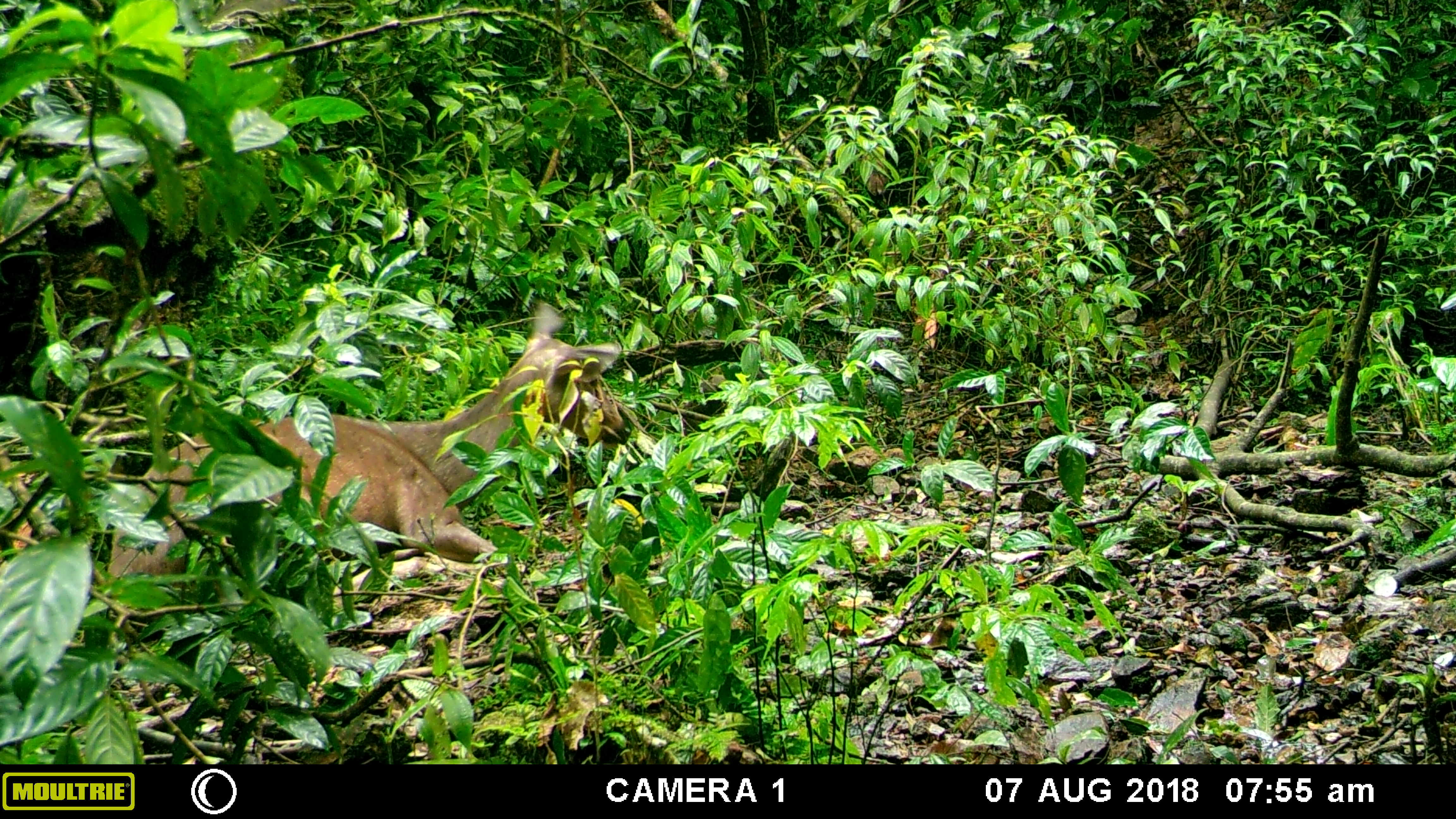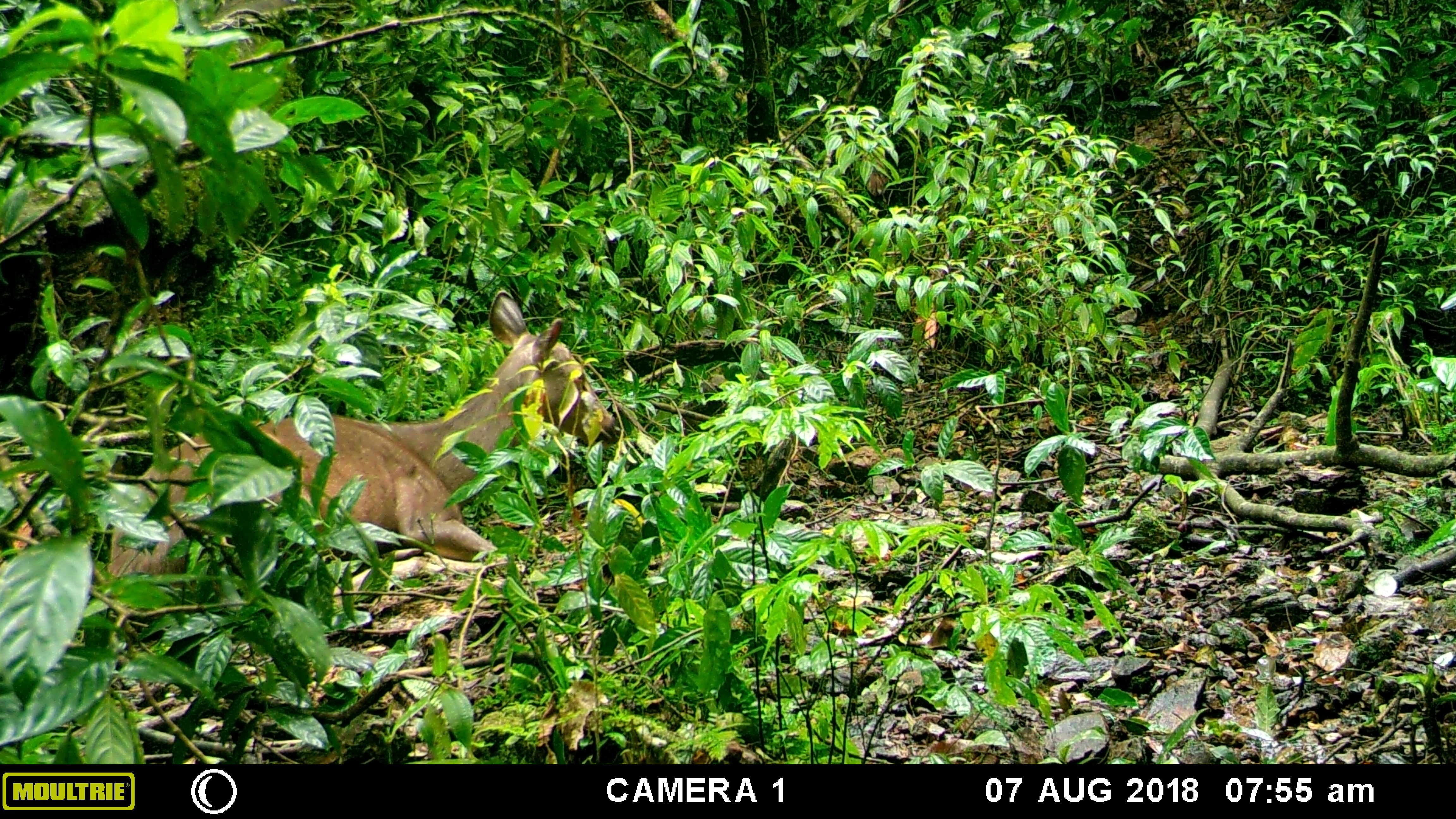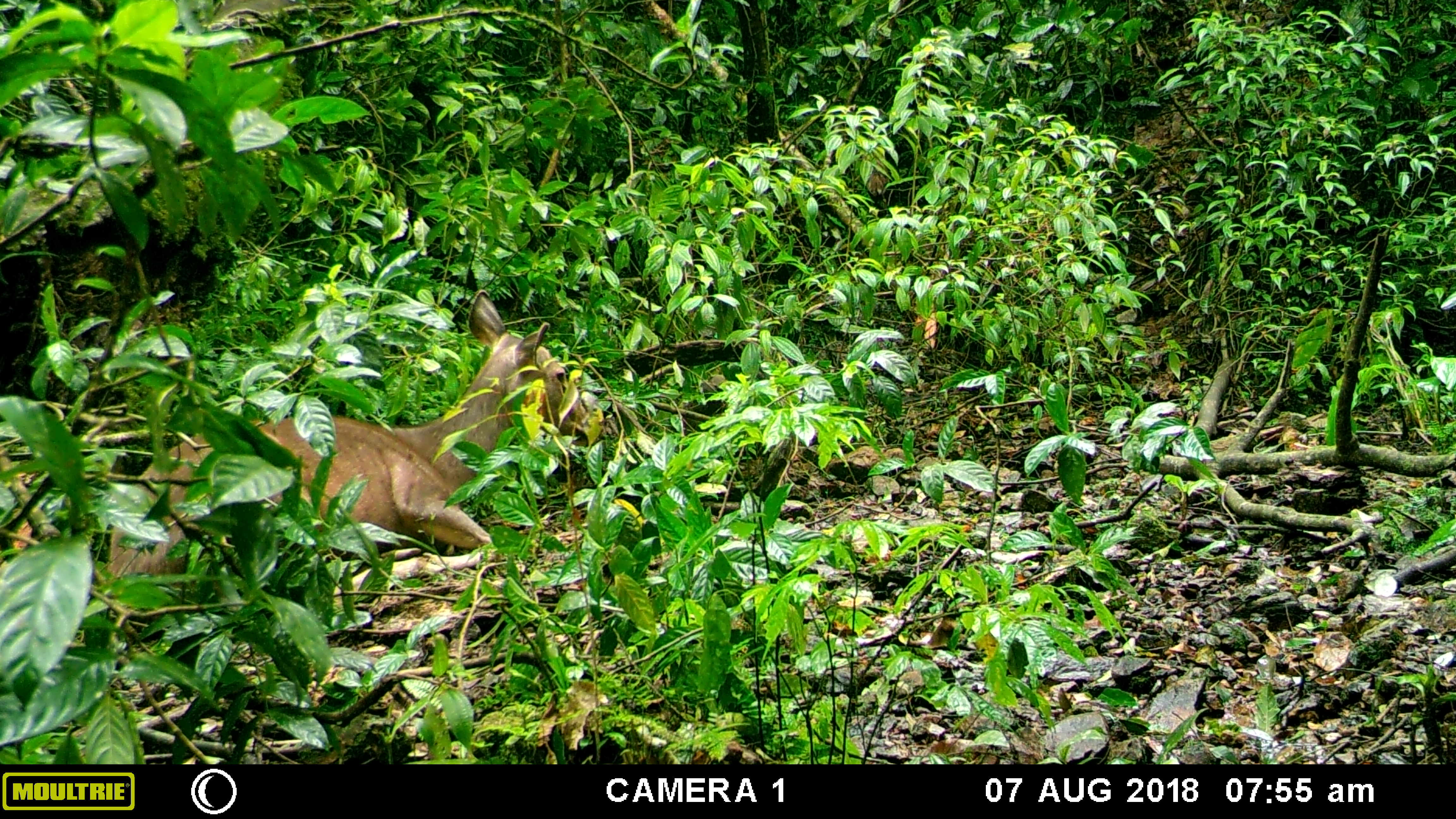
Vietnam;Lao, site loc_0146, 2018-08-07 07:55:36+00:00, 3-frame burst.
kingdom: Animalia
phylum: Chordata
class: Mammalia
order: Artiodactyla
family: Cervidae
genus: Rusa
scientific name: Rusa unicolor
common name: sambar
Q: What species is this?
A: Sambar (Rusa unicolor).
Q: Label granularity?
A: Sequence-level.